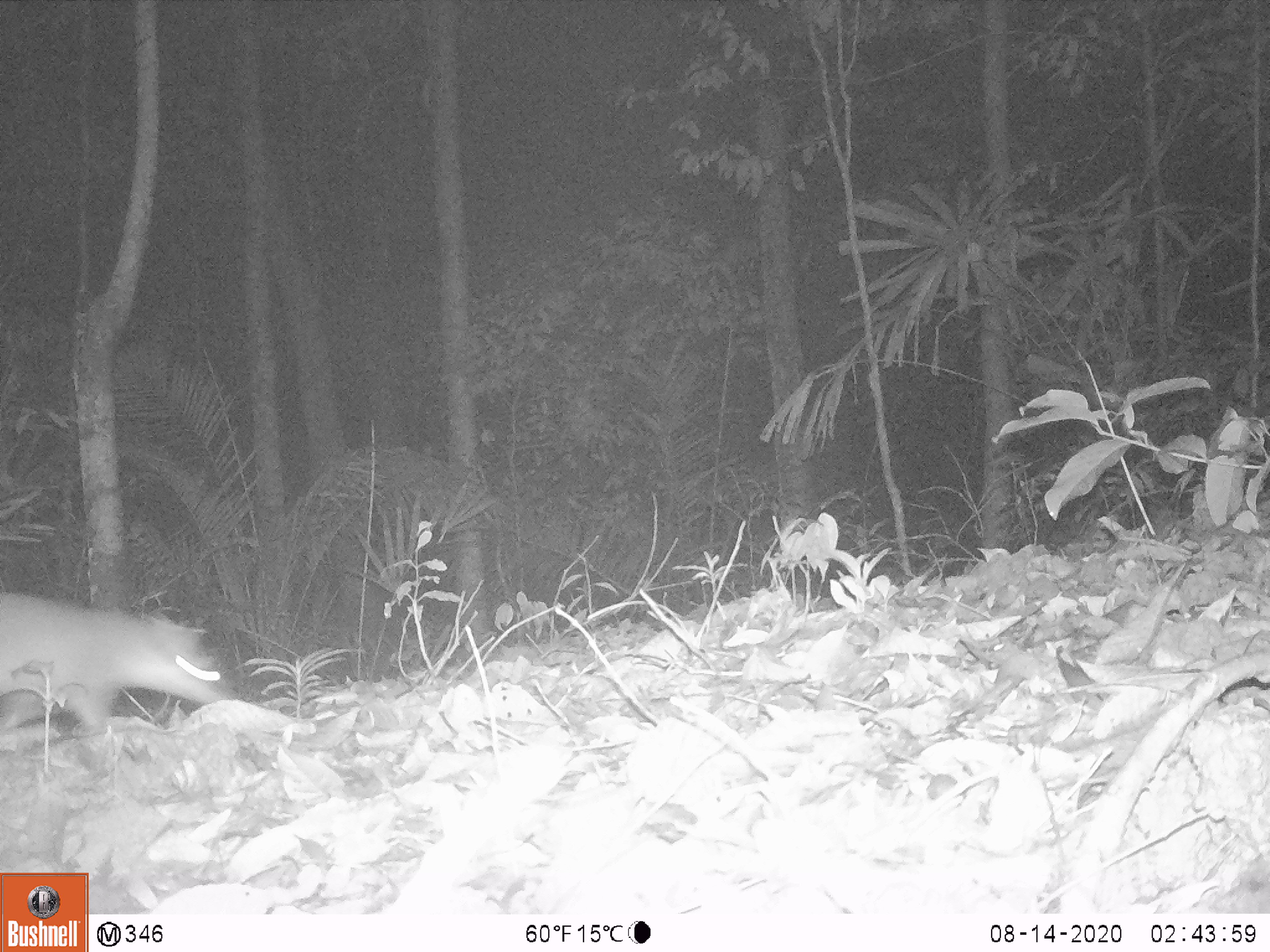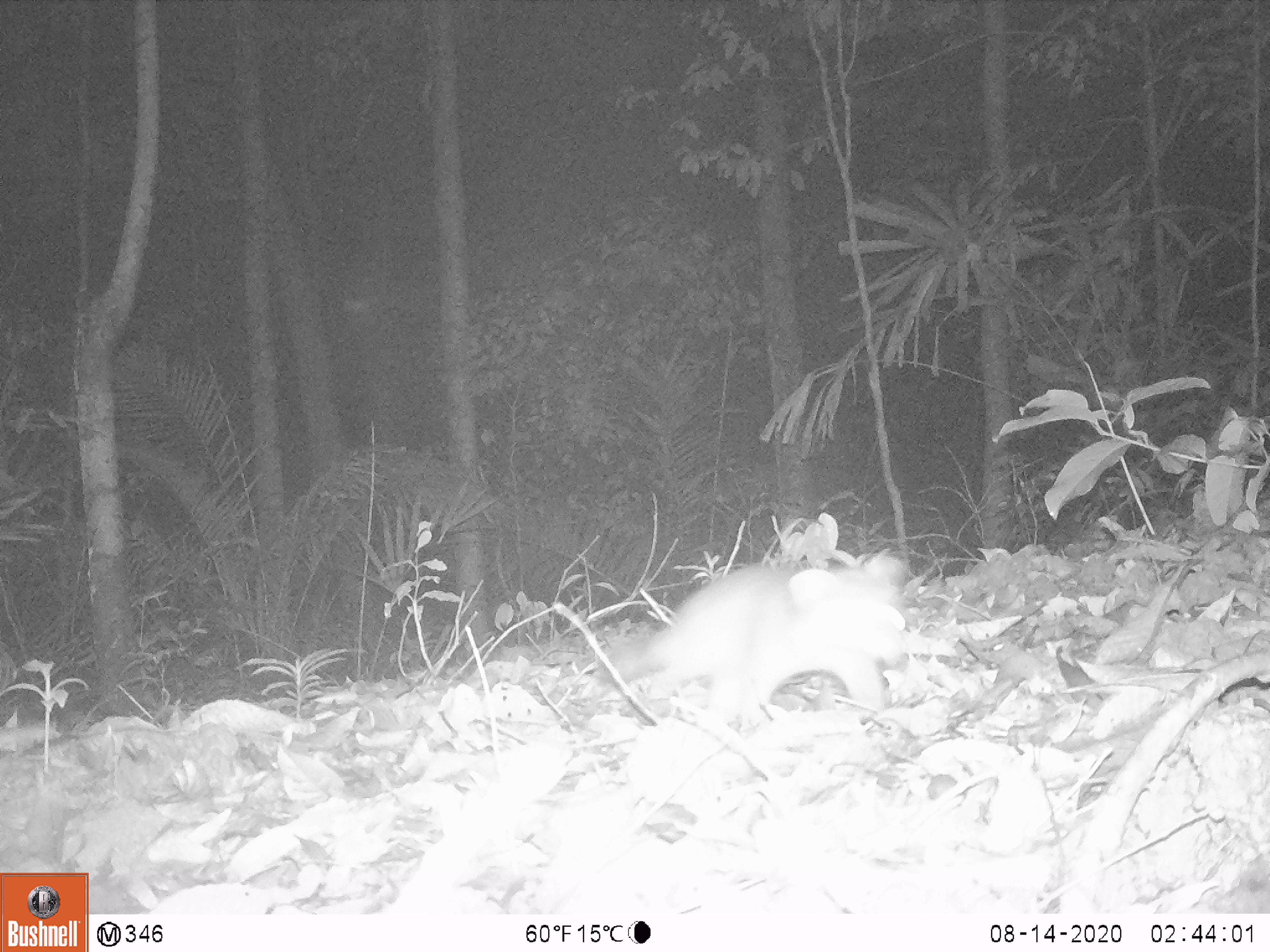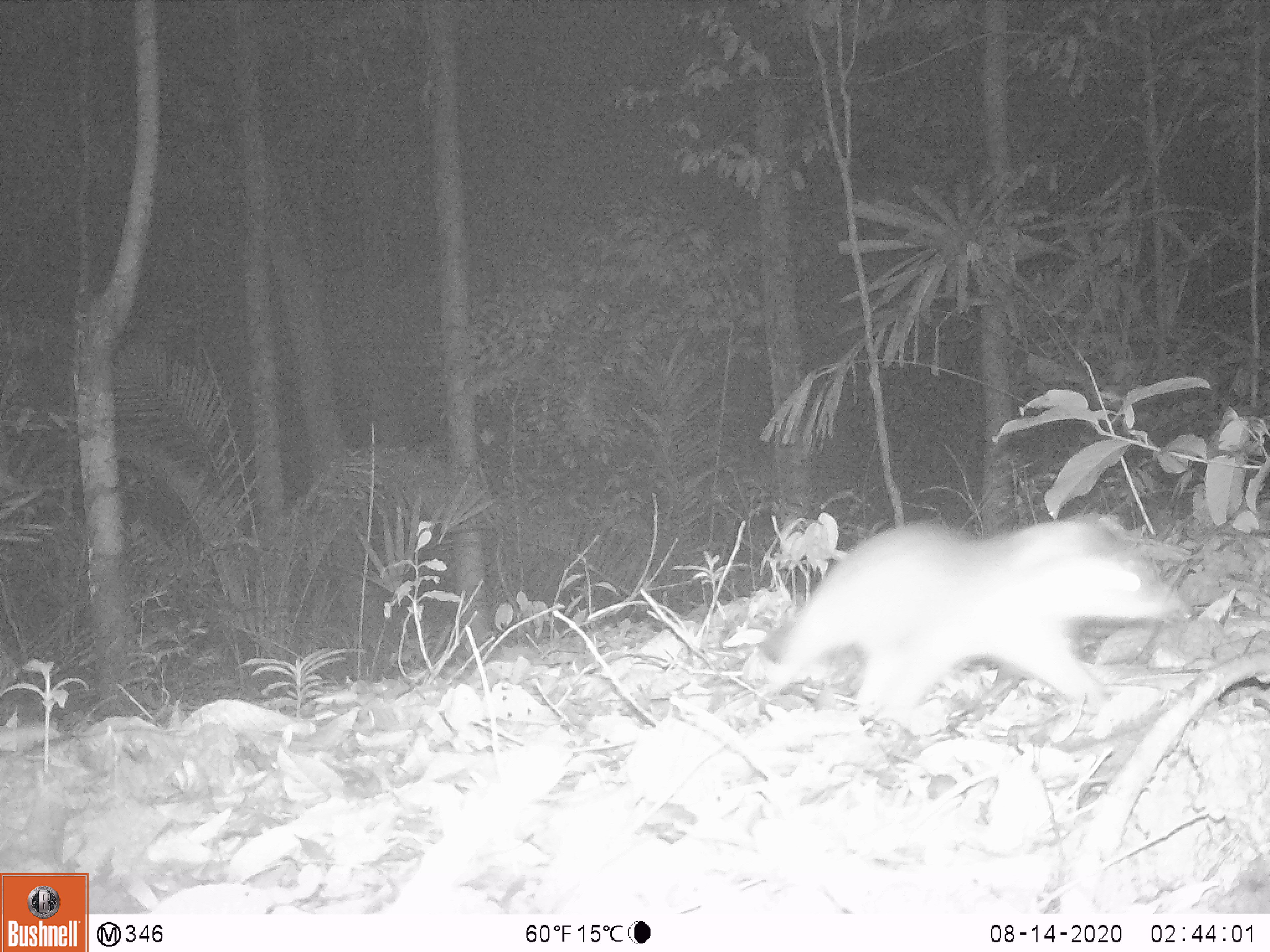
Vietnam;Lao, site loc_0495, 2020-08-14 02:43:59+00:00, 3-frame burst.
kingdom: Animalia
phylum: Chordata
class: Mammalia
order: Carnivora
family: Mustelidae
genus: Melogale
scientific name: Melogale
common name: ferret badger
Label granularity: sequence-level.